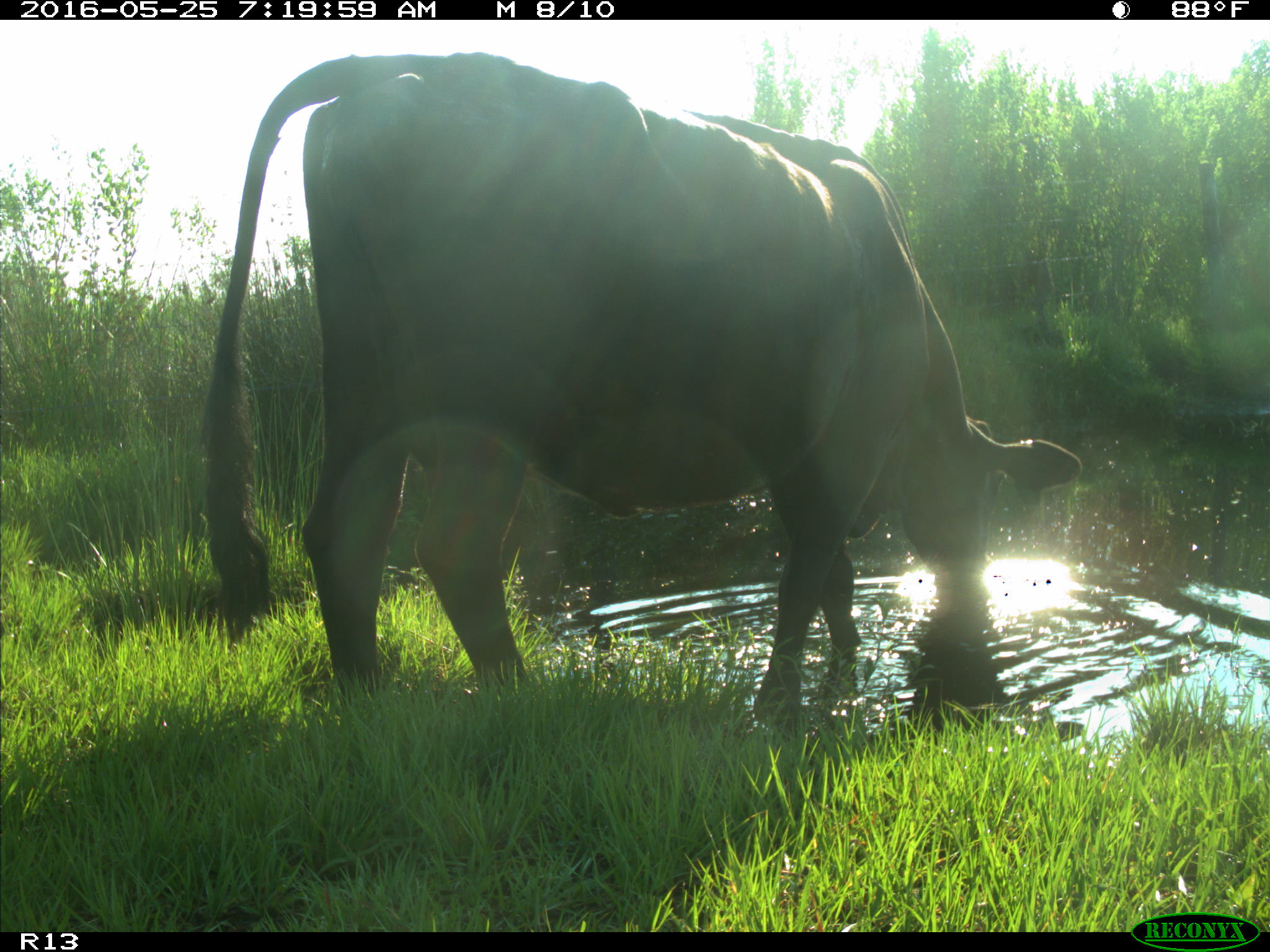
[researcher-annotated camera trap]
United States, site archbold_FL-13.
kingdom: Animalia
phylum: Chordata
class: Mammalia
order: Artiodactyla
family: Bovidae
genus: Bos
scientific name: Bos taurus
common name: domestic cow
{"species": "Bos taurus (domestic cow)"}